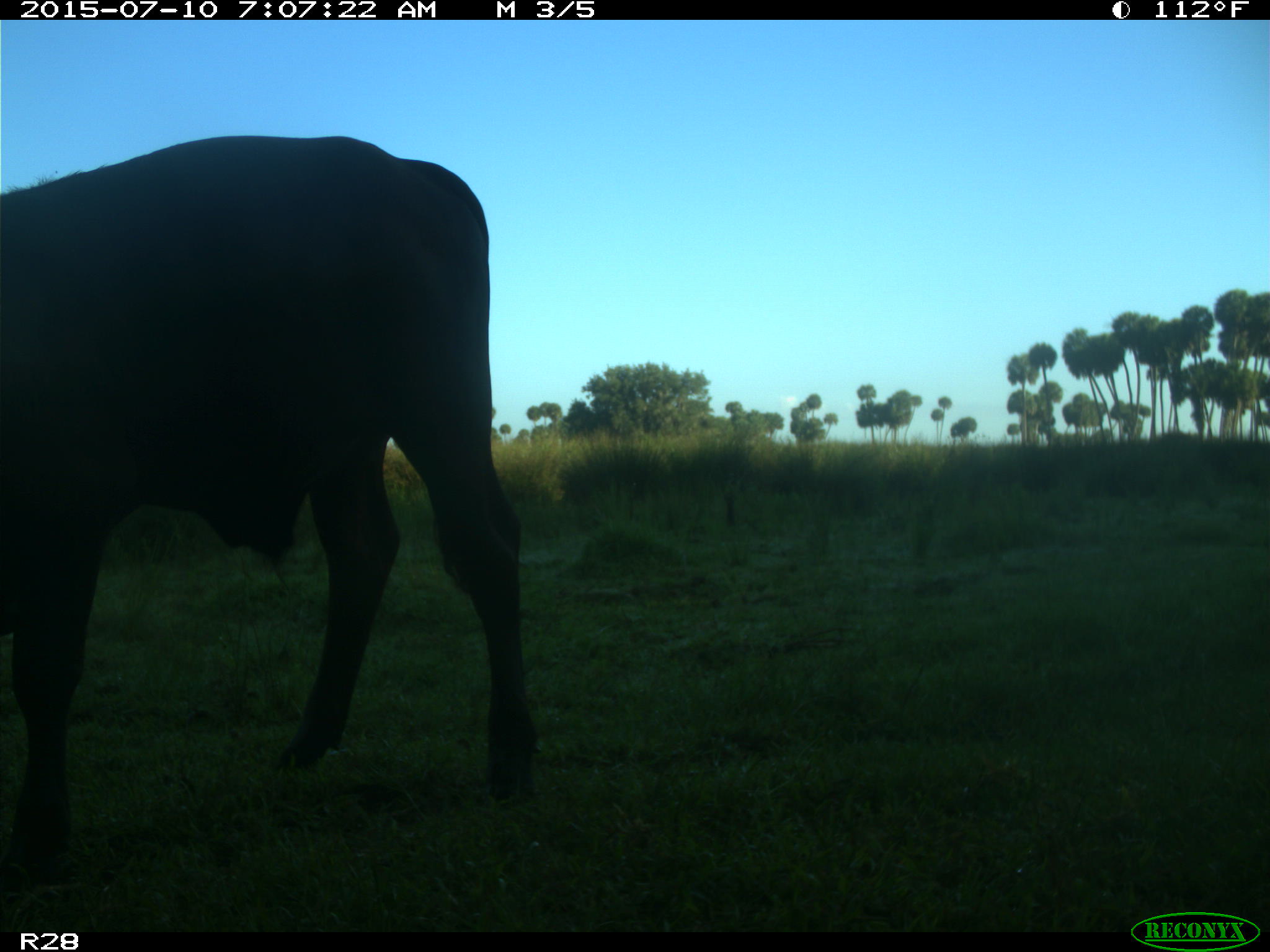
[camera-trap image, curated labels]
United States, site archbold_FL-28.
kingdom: Animalia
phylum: Chordata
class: Mammalia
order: Artiodactyla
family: Bovidae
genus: Bos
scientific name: Bos taurus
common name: domestic cow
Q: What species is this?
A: Bos taurus (domestic cow).